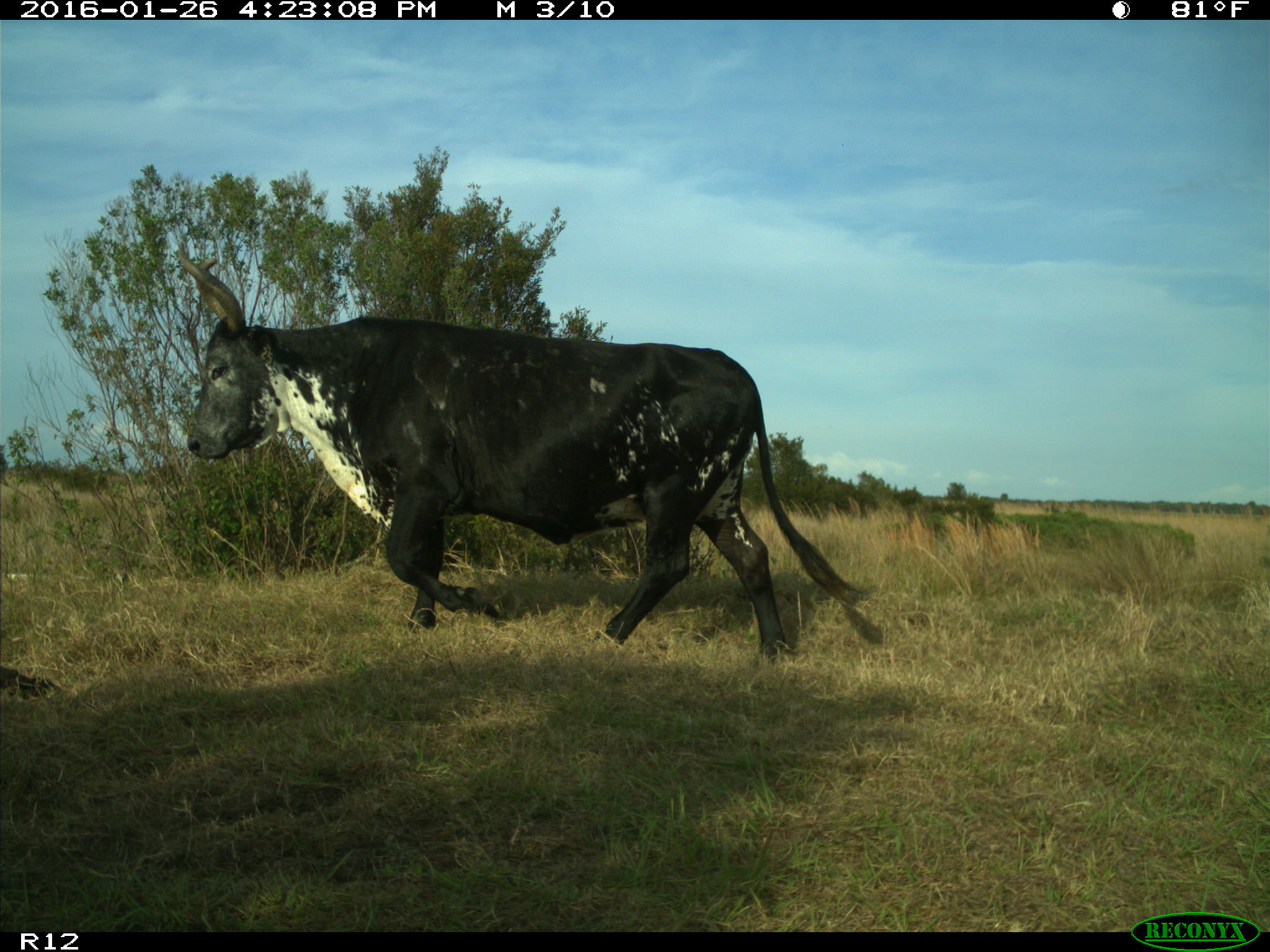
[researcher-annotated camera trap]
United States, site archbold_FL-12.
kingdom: Animalia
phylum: Chordata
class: Mammalia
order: Artiodactyla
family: Bovidae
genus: Bos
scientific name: Bos taurus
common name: domestic cow